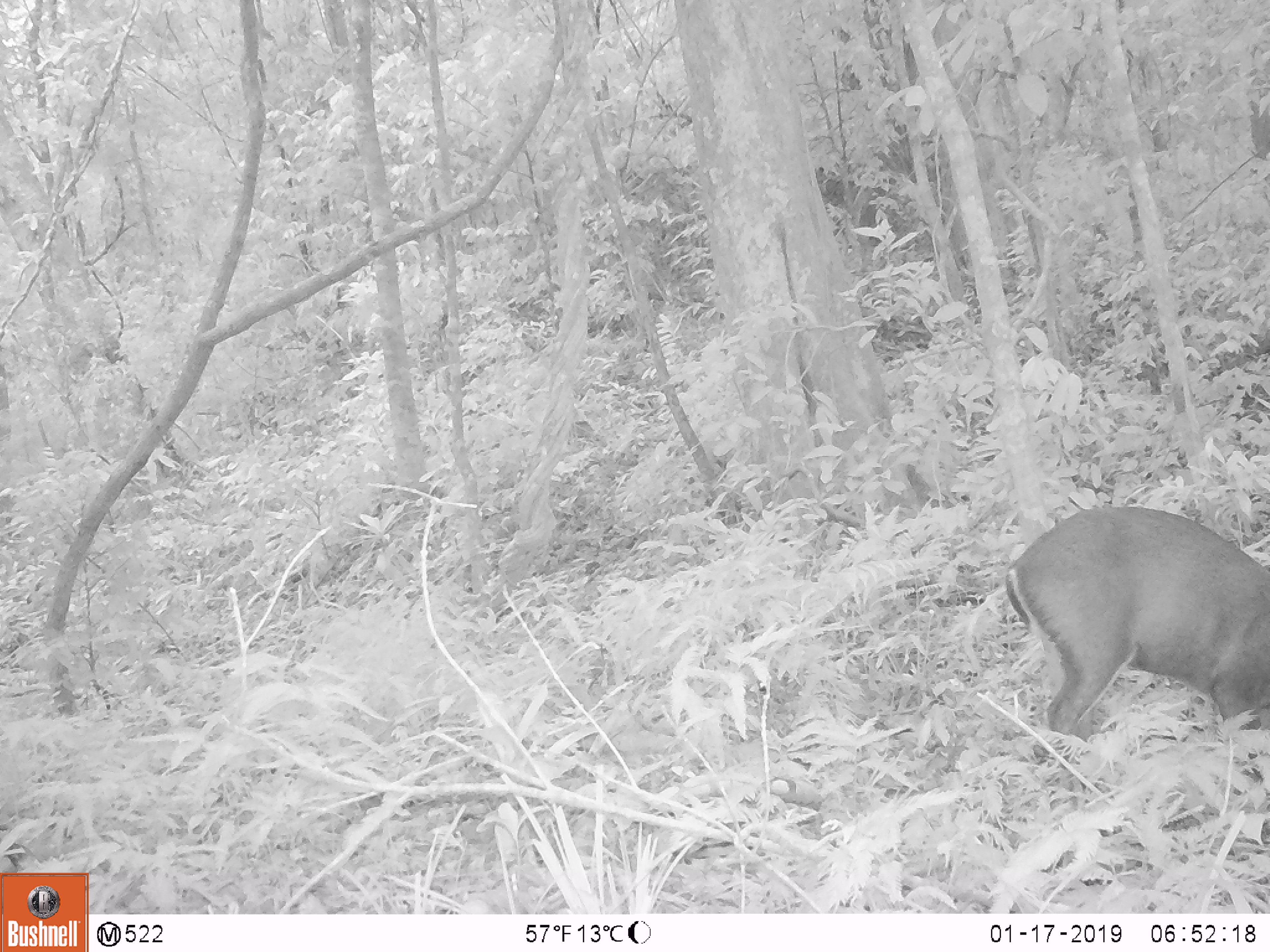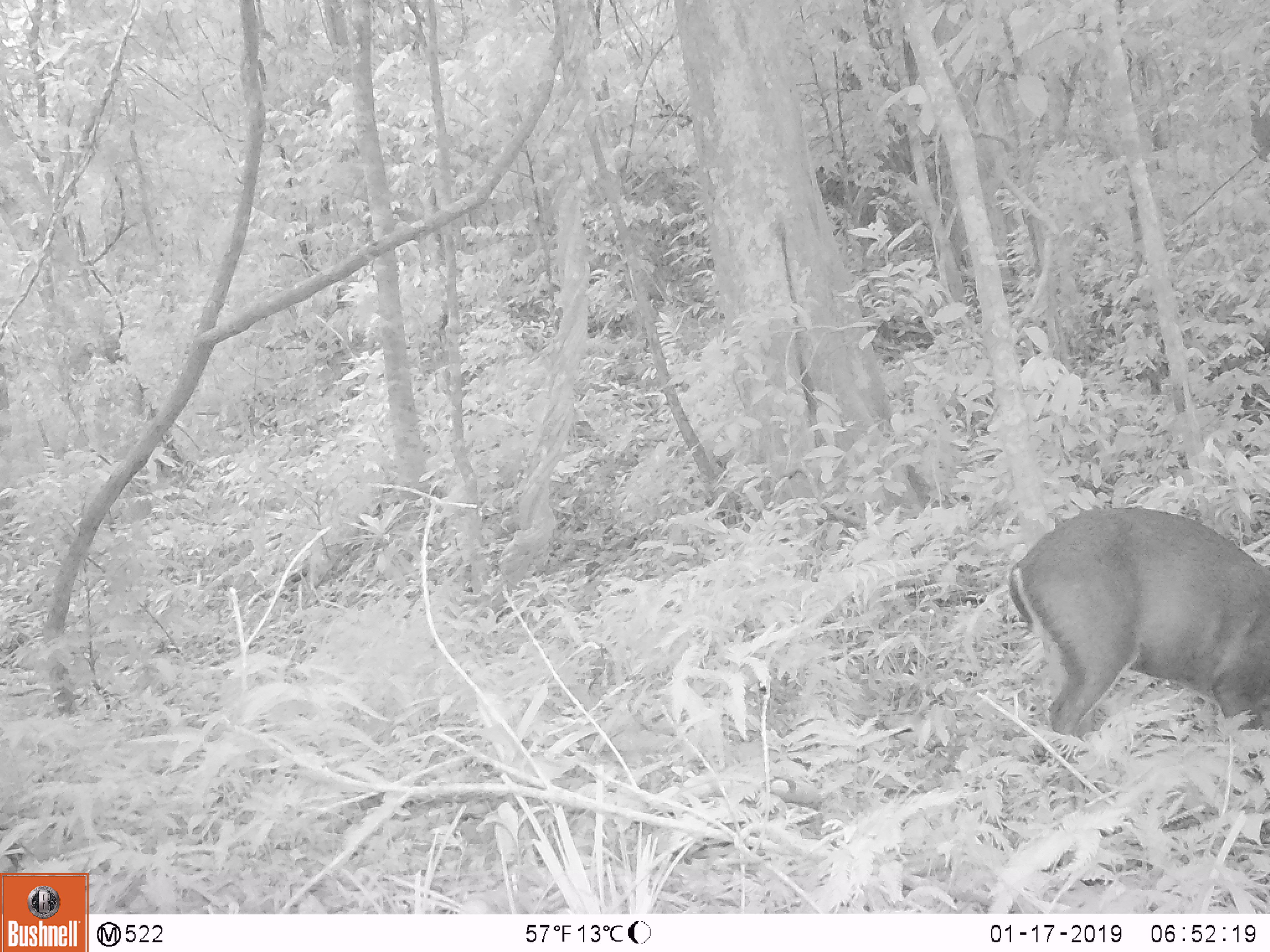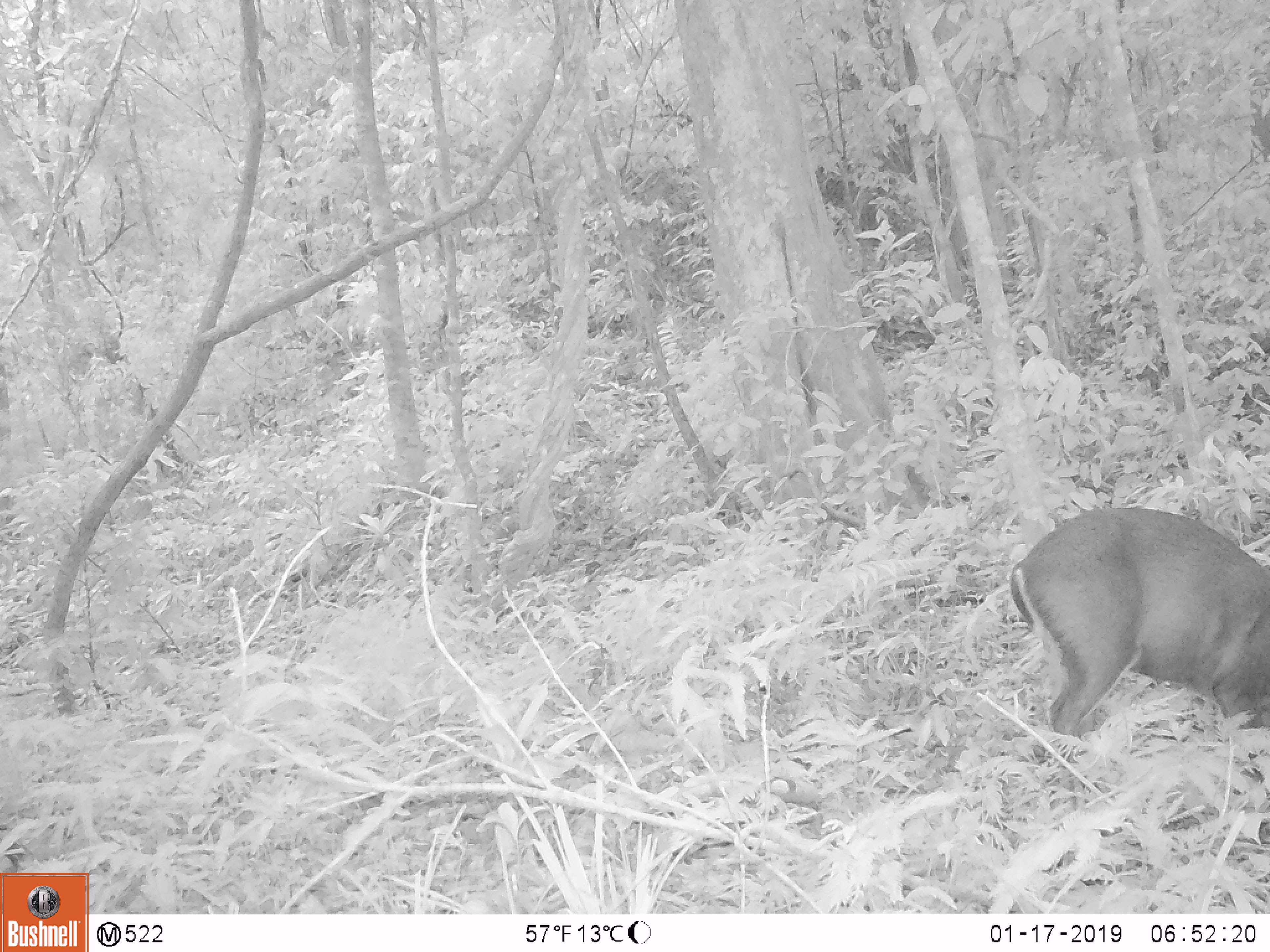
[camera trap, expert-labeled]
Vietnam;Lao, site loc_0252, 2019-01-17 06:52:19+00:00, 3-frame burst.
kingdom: Animalia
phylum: Chordata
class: Mammalia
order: Artiodactyla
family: Cervidae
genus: Muntiacus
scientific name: Muntiacus rooseveltorum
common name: roosevelt's muntjac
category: roosevelts muntjac group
Roosevelts muntjac group (roosevelt's muntjac) (Muntiacus rooseveltorum). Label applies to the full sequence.